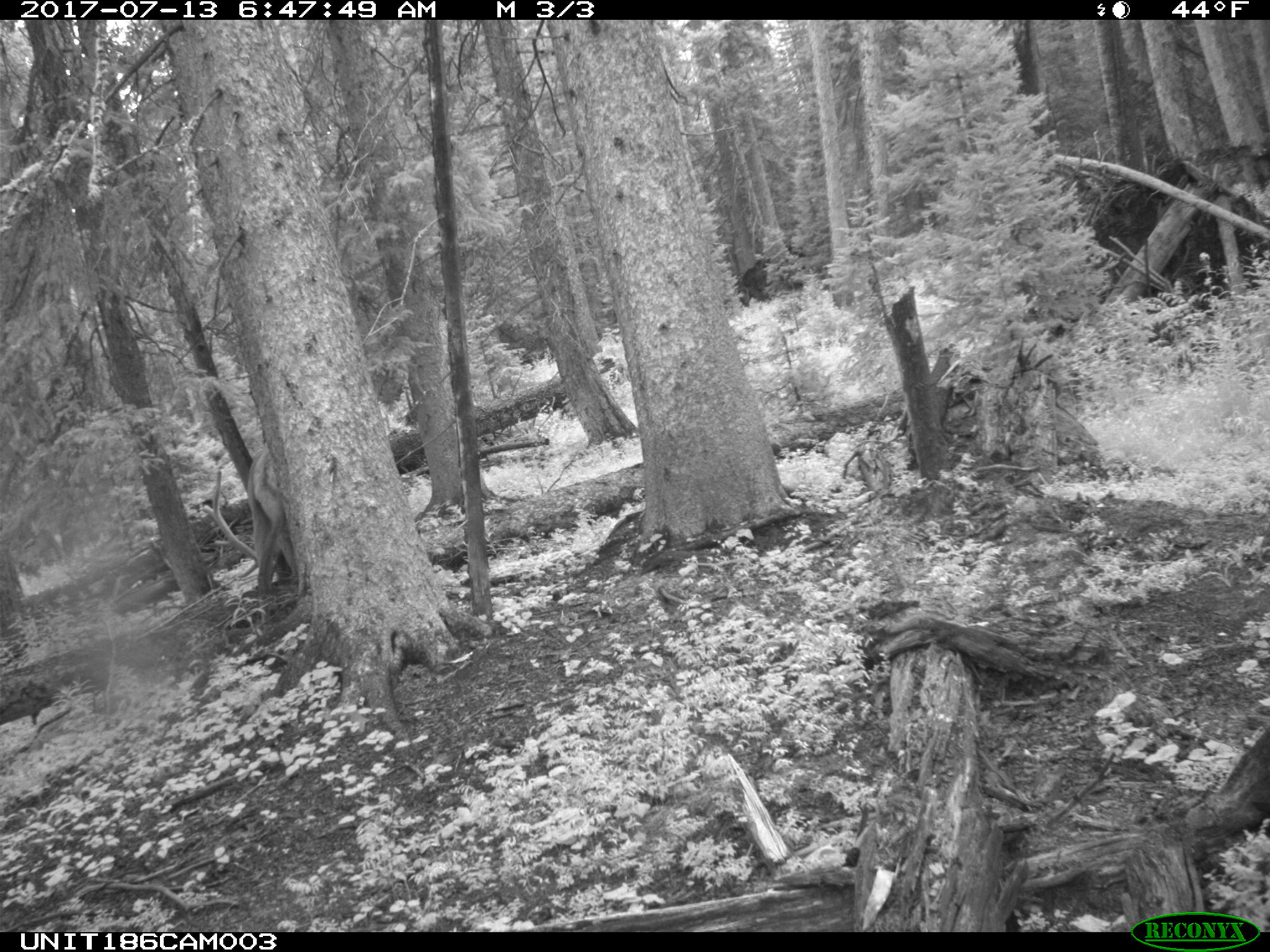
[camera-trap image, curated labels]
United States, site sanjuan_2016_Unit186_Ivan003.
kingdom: Animalia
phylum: Chordata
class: Mammalia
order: Artiodactyla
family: Cervidae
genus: Cervus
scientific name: Cervus elaphus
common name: red deer